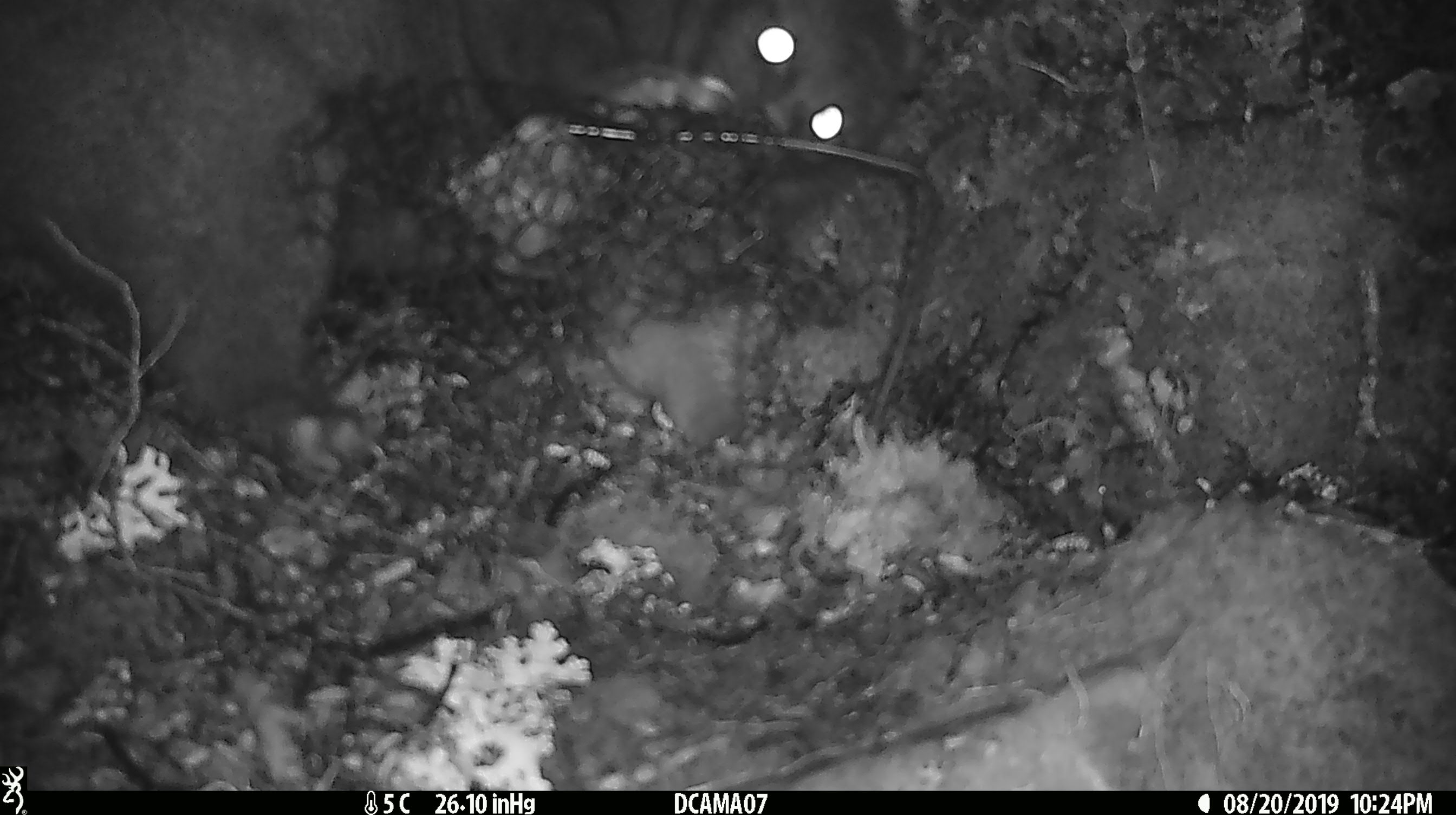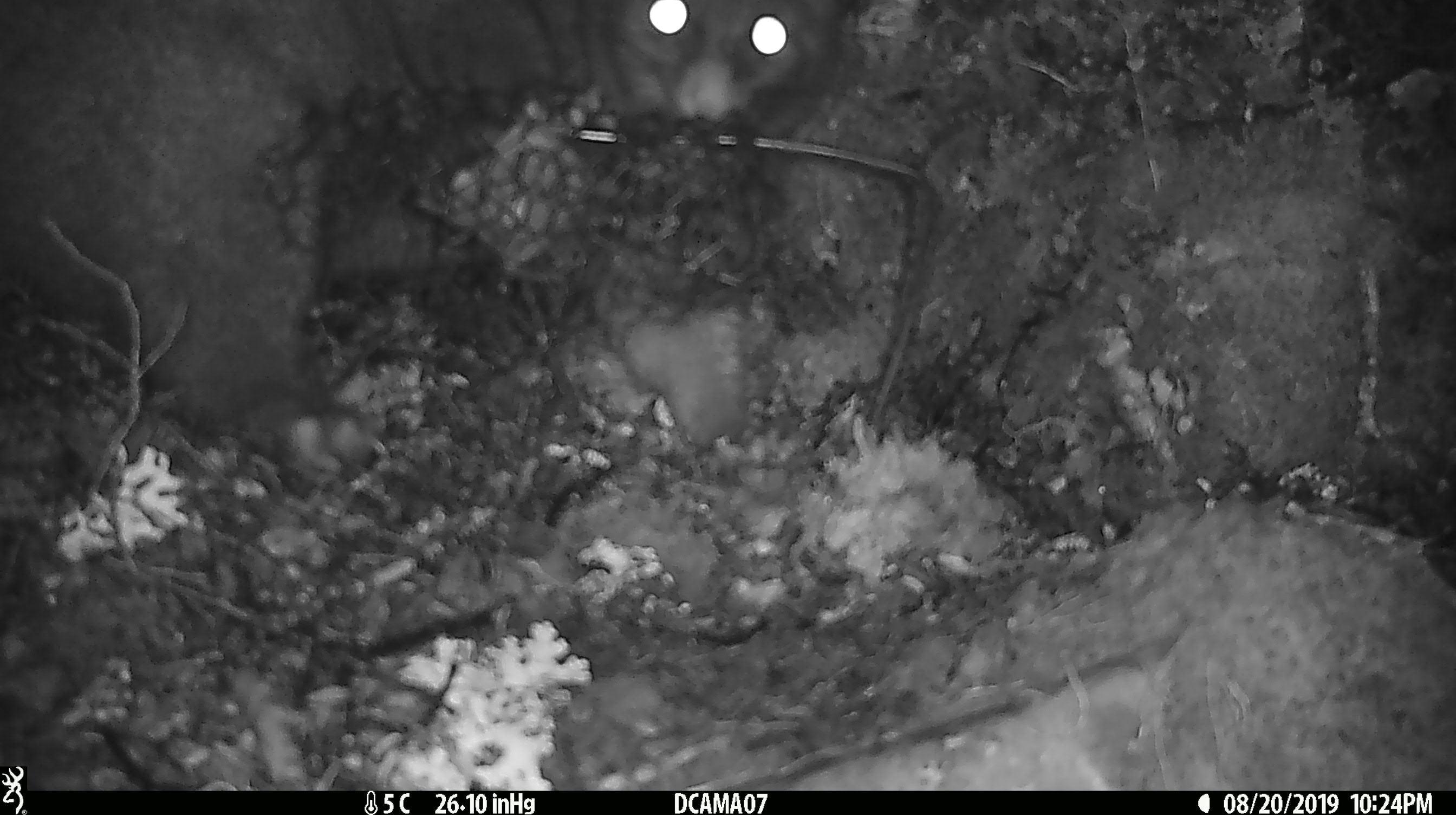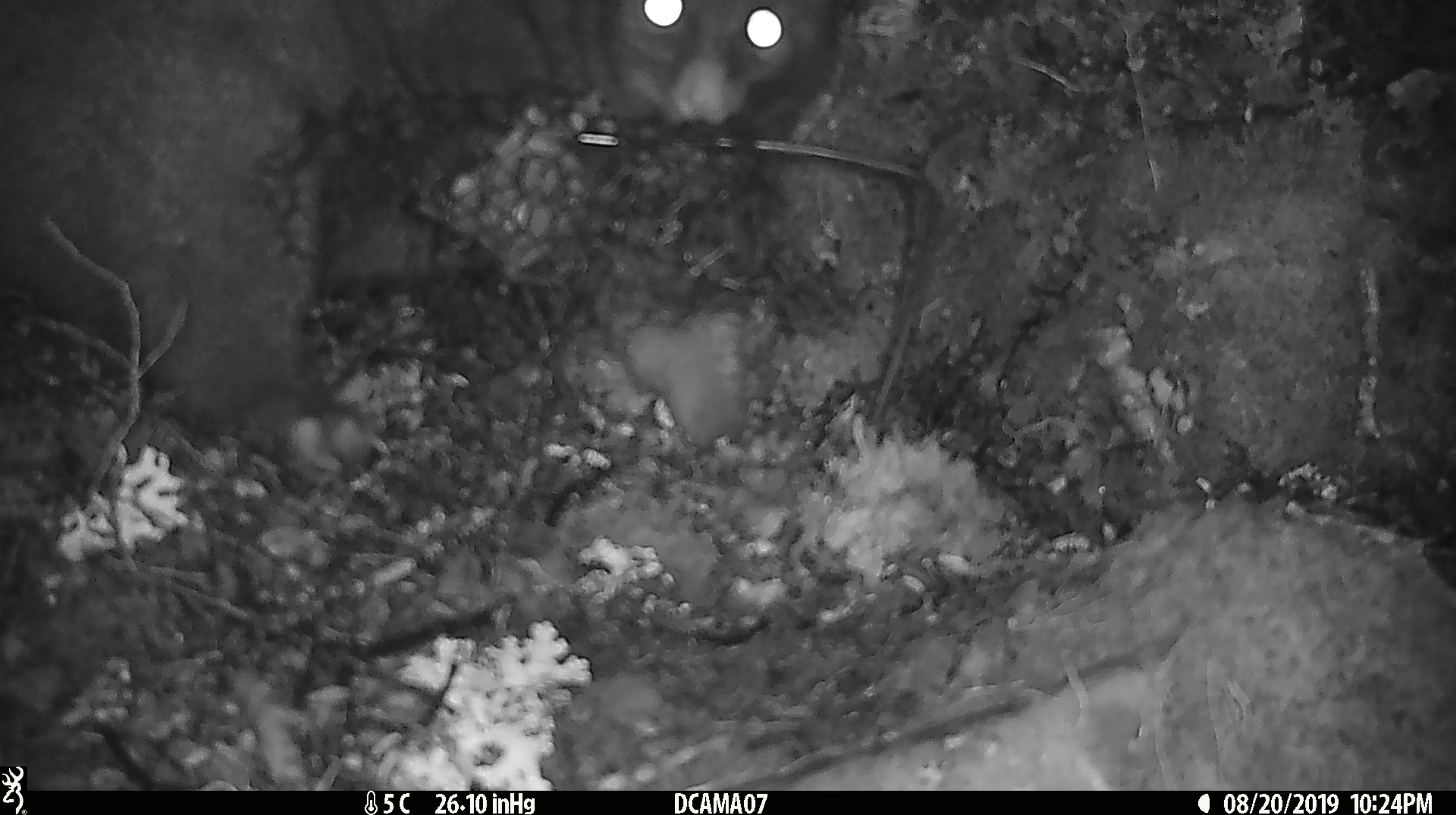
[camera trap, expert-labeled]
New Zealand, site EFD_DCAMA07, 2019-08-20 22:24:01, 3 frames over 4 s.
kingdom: Animalia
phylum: Chordata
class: Mammalia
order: Diprotodontia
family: Phalangeridae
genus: Trichosurus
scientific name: Trichosurus vulpecula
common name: common brushtail possum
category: possum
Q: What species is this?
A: Possum (common brushtail possum) (Trichosurus vulpecula).